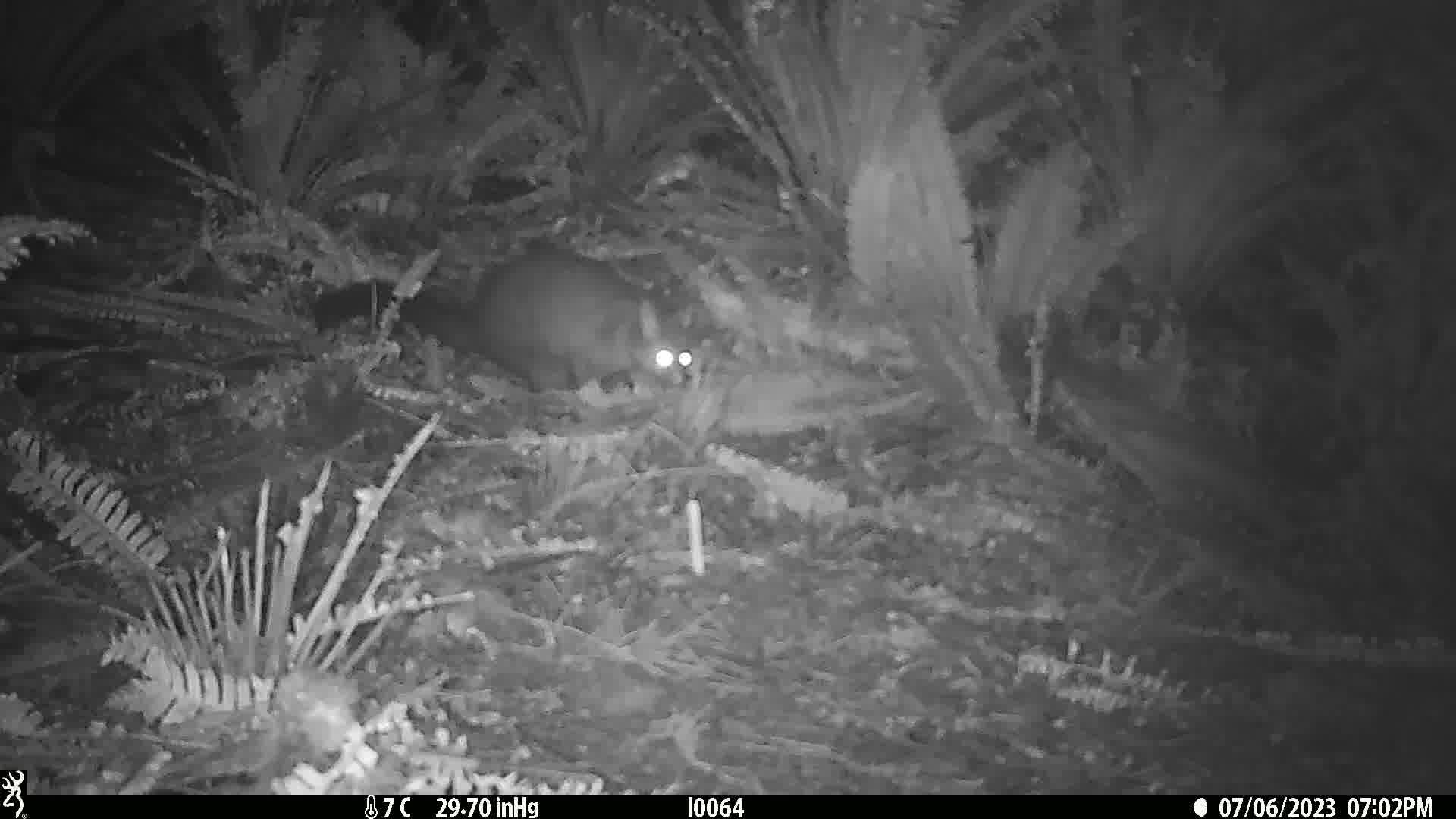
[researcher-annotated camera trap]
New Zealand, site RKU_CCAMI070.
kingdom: Animalia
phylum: Chordata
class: Mammalia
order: Diprotodontia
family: Phalangeridae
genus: Trichosurus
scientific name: Trichosurus vulpecula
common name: common brushtail possum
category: possum